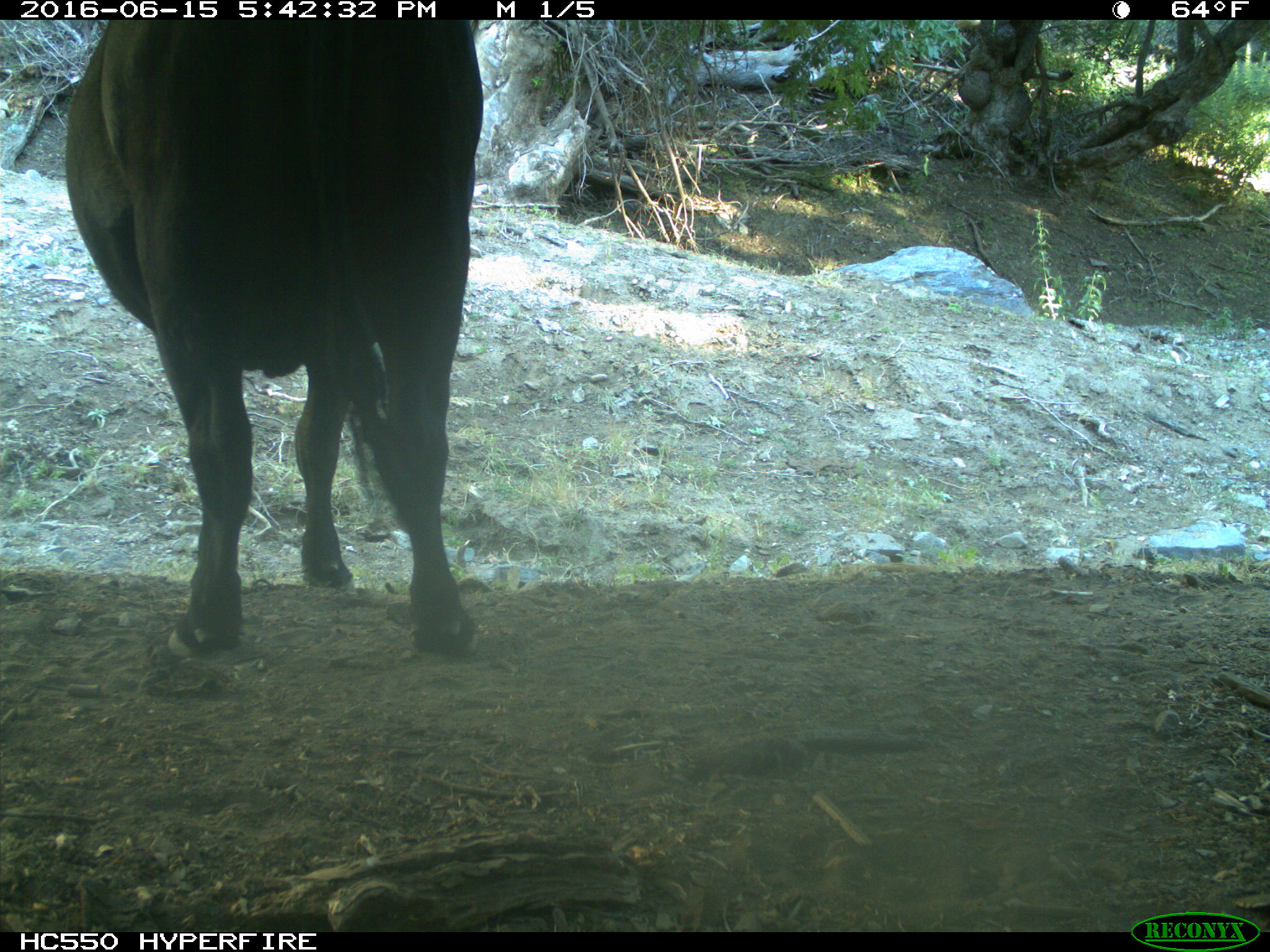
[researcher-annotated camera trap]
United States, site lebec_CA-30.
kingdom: Animalia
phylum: Chordata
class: Mammalia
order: Artiodactyla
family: Bovidae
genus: Bos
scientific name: Bos taurus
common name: domestic cow